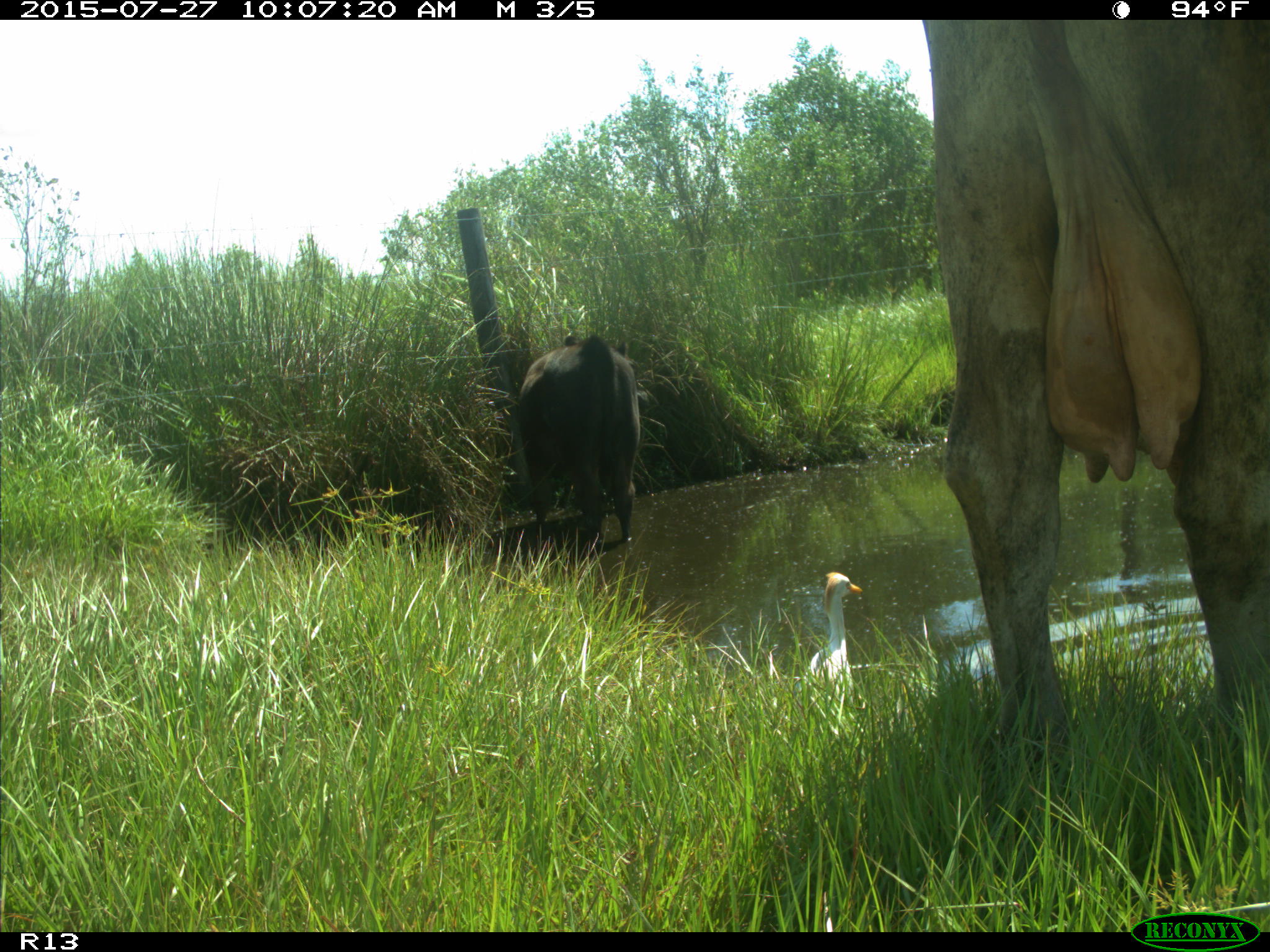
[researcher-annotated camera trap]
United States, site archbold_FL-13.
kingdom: Animalia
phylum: Chordata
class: Mammalia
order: Artiodactyla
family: Bovidae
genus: Bos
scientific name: Bos taurus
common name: domestic cow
Bos taurus (domestic cow).